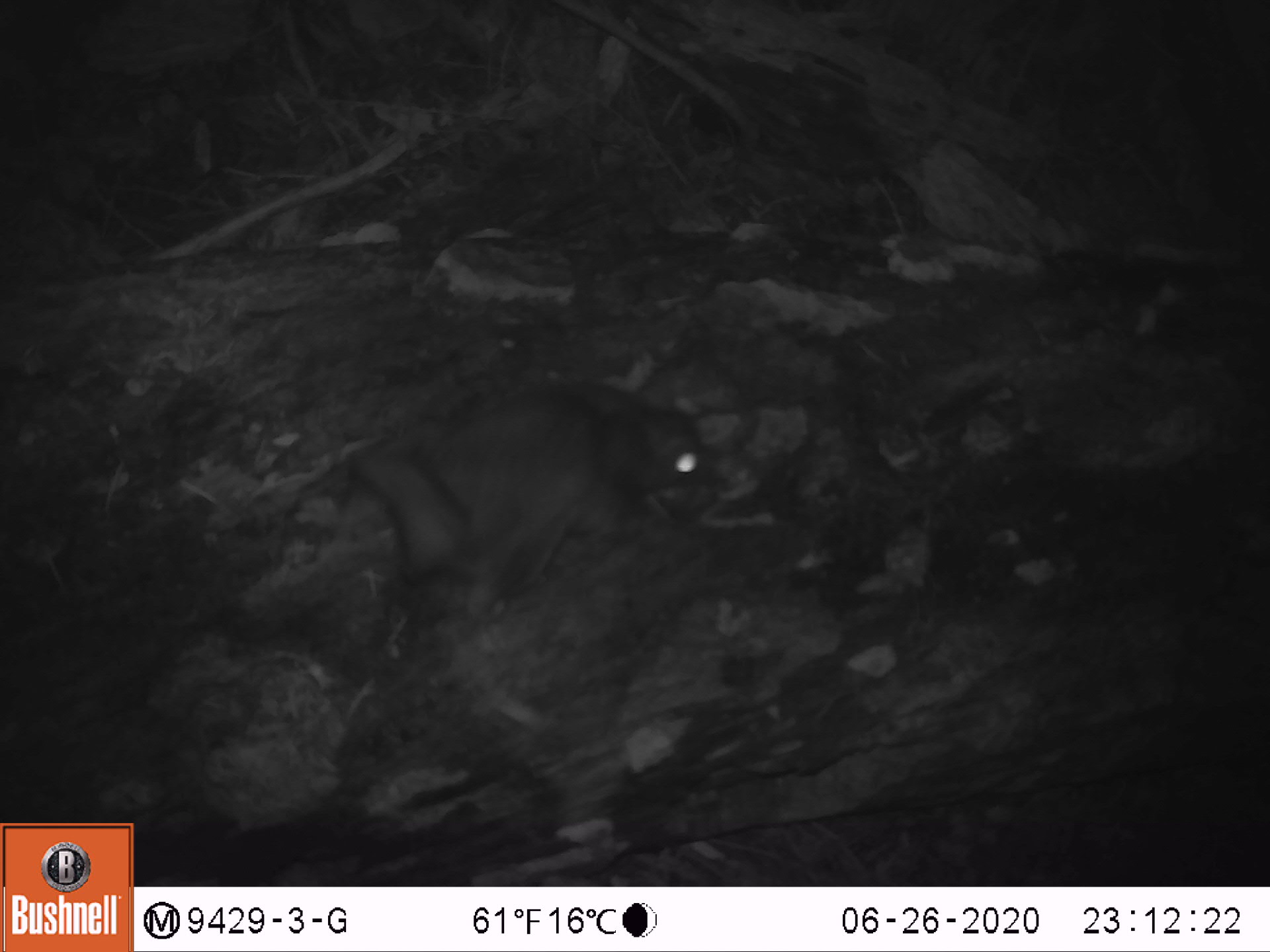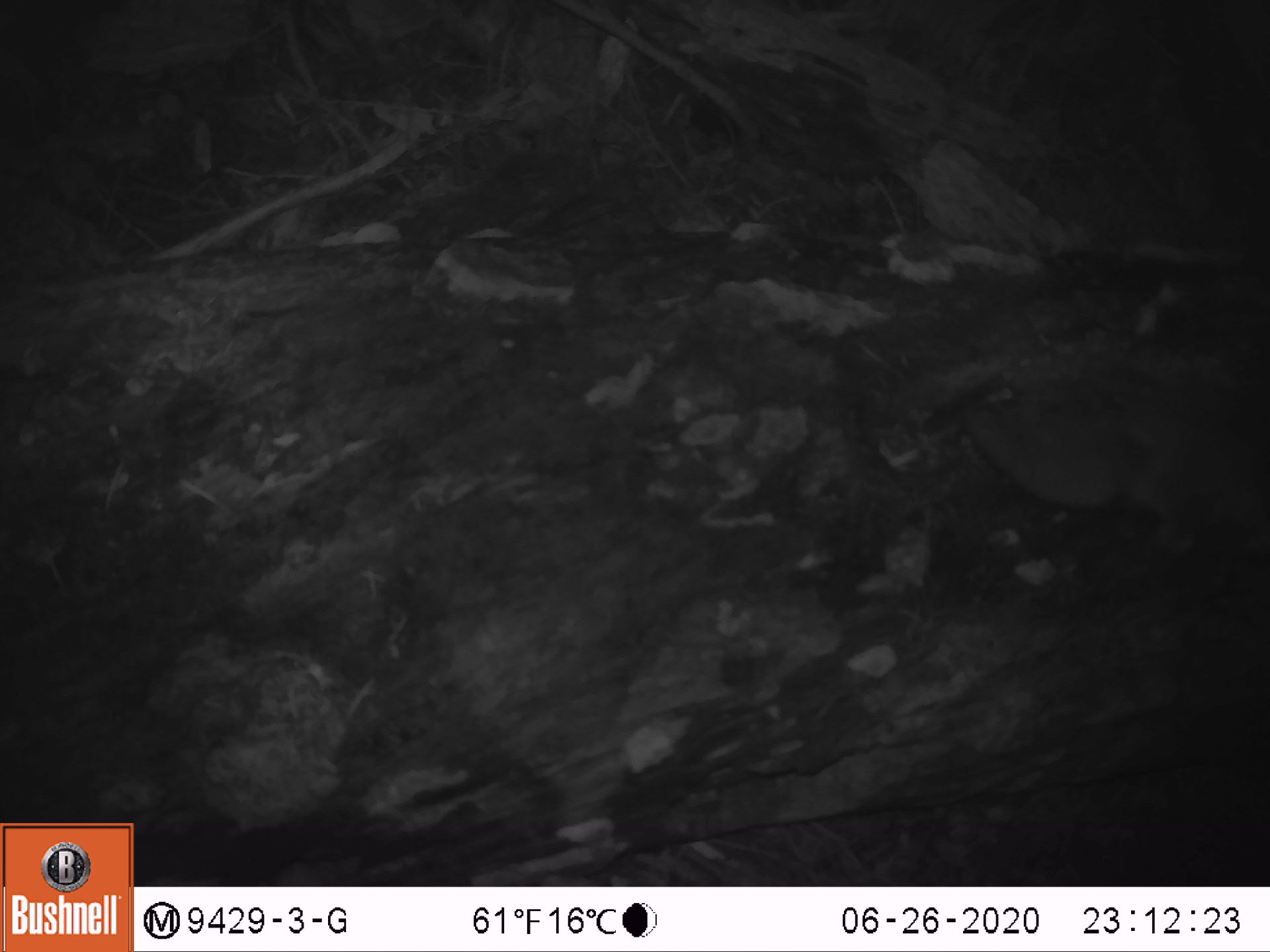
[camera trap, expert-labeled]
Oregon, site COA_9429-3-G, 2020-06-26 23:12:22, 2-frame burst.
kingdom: Animalia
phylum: Chordata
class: Mammalia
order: Rodentia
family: Sciuridae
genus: Glaucomys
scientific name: Glaucomys oregonensis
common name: humboldt's flying squirrel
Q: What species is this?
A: Humboldt's flying squirrel (Glaucomys oregonensis).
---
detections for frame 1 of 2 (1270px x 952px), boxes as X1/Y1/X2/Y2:
humboldt's flying squirrel: 343/357/723/633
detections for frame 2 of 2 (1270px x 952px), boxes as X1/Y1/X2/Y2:
humboldt's flying squirrel: 943/376/1258/564